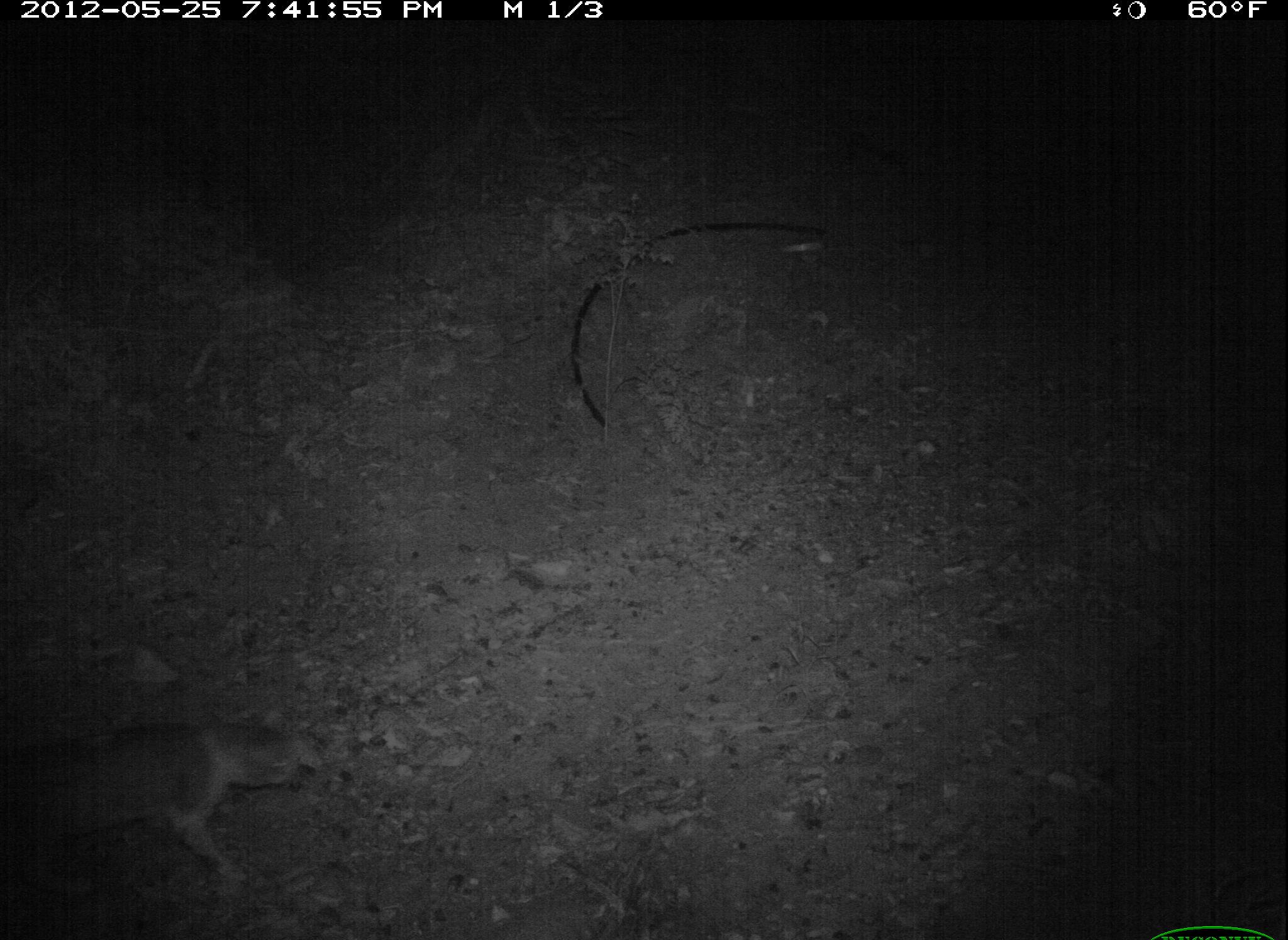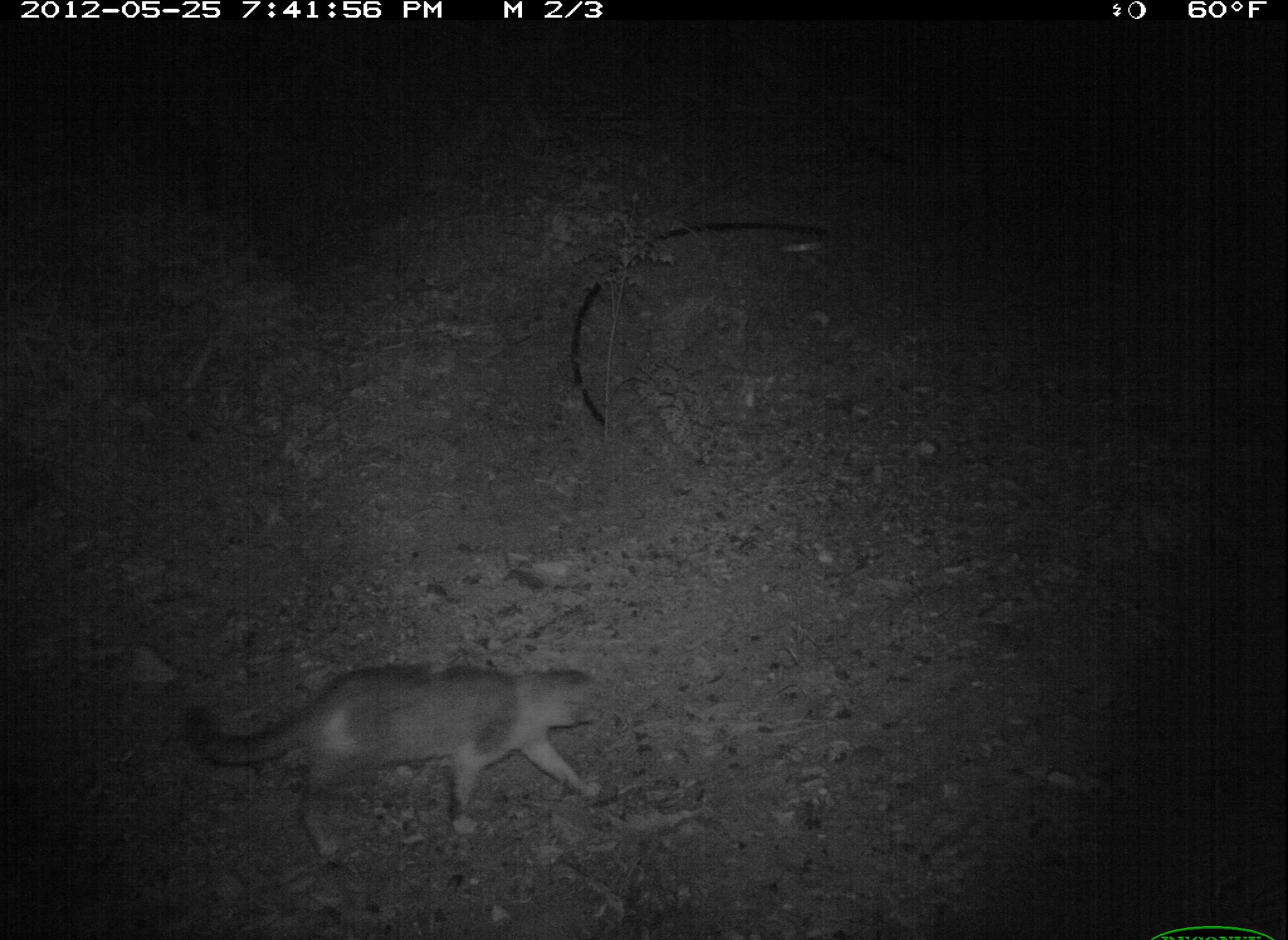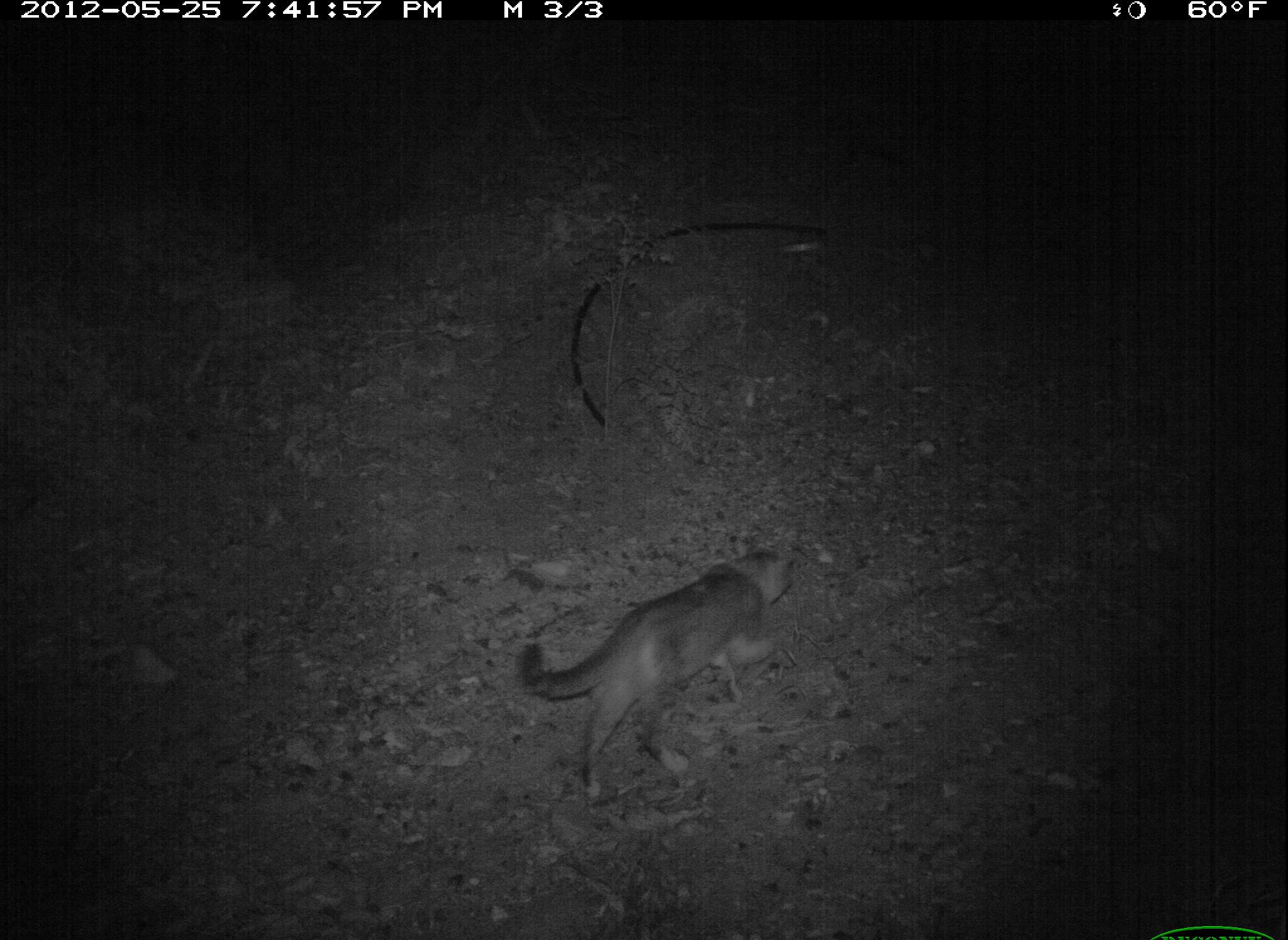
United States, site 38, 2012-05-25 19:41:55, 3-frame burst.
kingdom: Animalia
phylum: Chordata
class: Mammalia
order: Carnivora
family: Felidae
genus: Felis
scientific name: Felis catus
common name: cat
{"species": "cat (Felis catus)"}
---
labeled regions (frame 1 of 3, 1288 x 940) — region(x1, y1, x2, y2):
cat: region(5, 718, 314, 886)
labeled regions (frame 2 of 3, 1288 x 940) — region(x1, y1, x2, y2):
cat: region(159, 631, 638, 876)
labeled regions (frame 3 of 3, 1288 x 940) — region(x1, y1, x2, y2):
cat: region(518, 527, 808, 813)